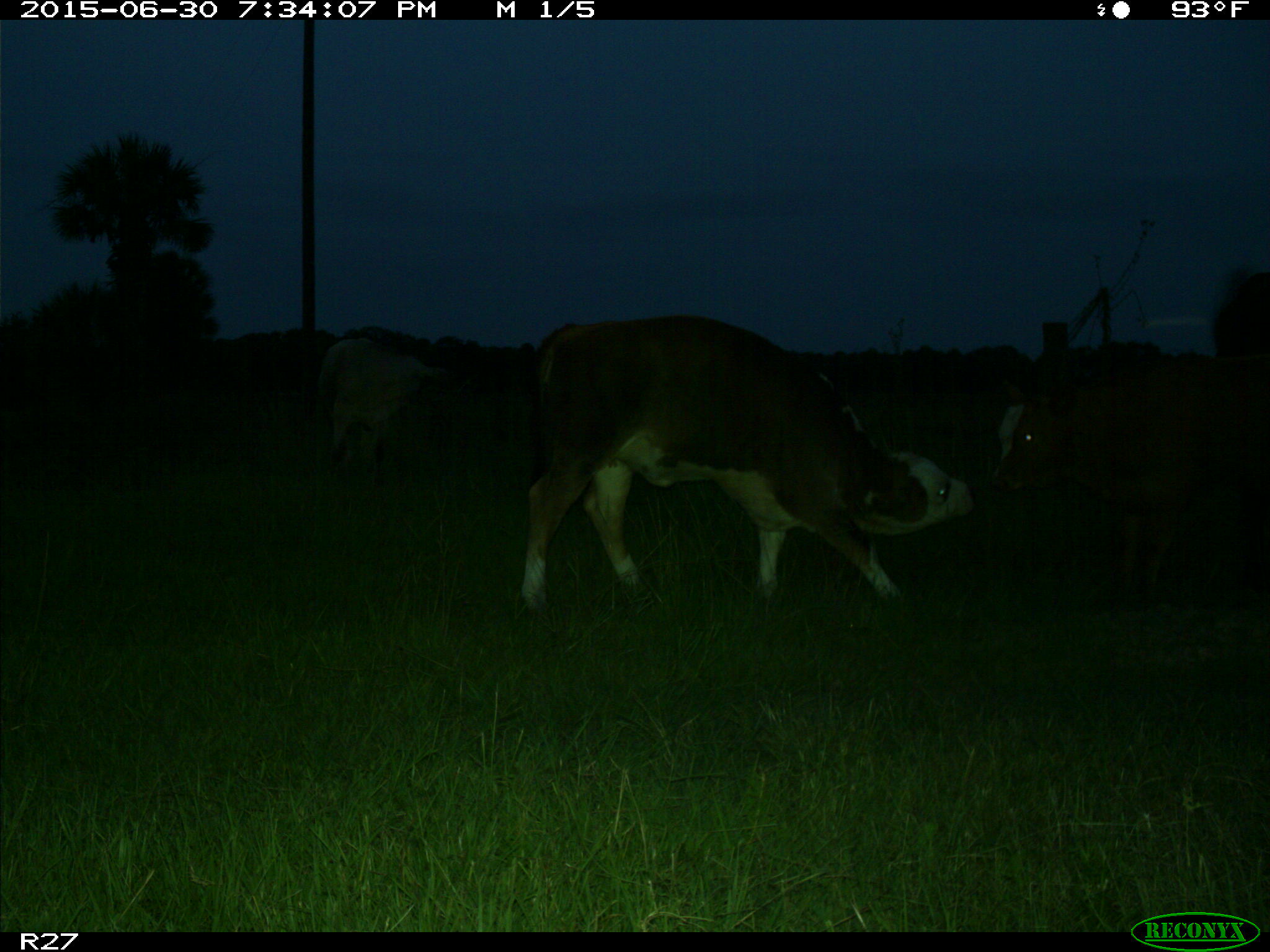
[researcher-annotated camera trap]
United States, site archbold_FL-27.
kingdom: Animalia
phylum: Chordata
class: Mammalia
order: Artiodactyla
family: Bovidae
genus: Bos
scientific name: Bos taurus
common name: domestic cow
Bos taurus (domestic cow).